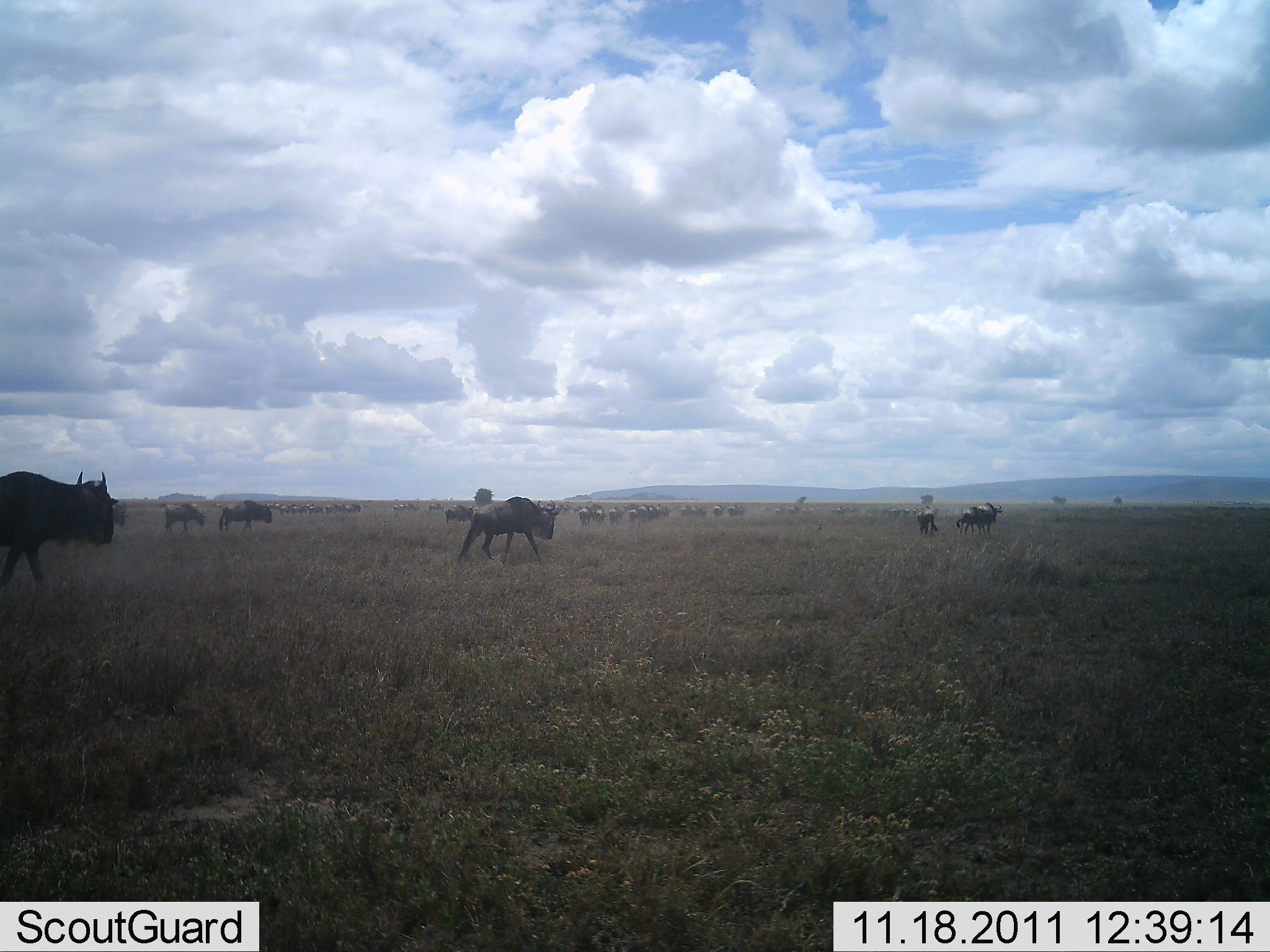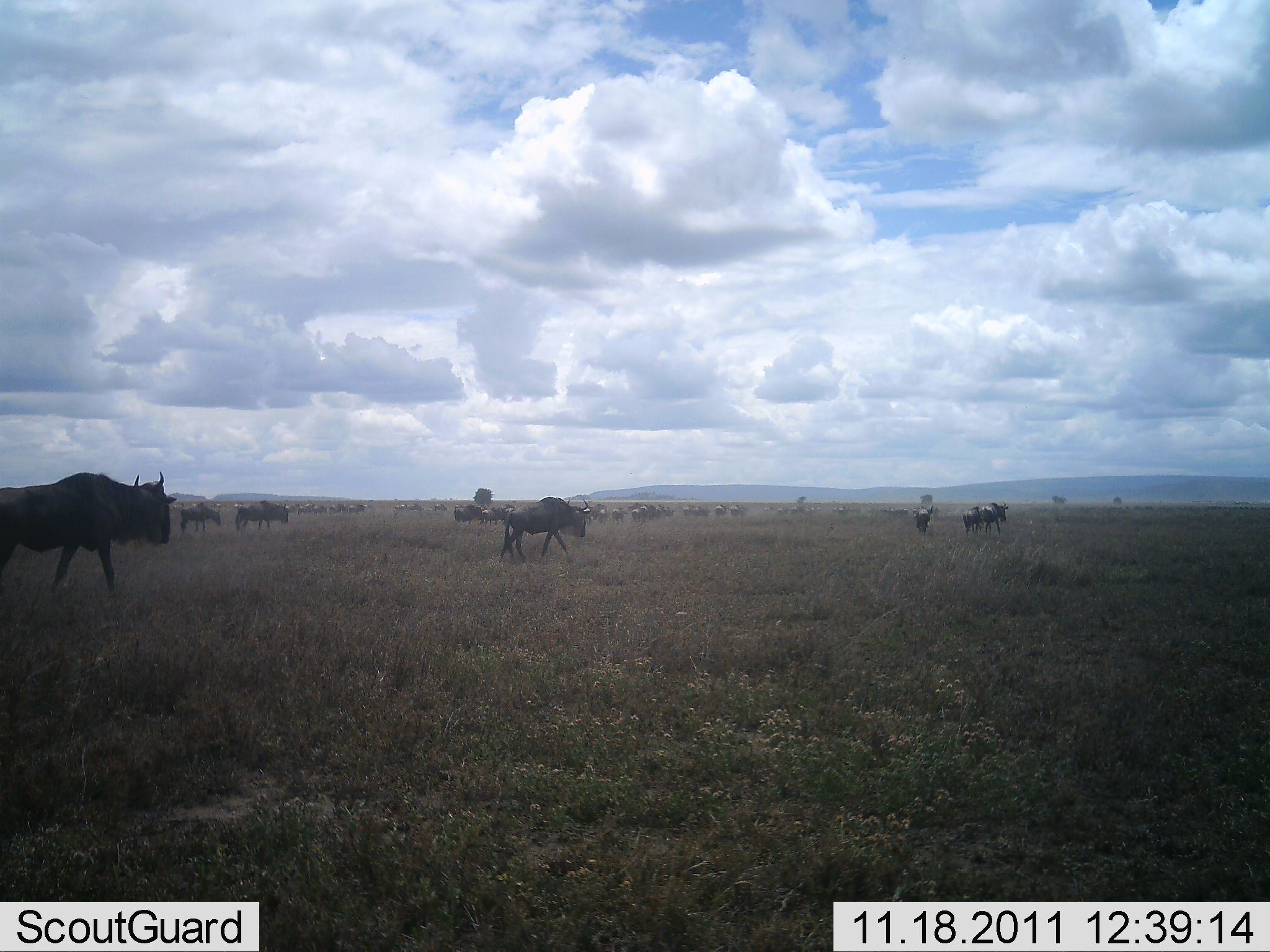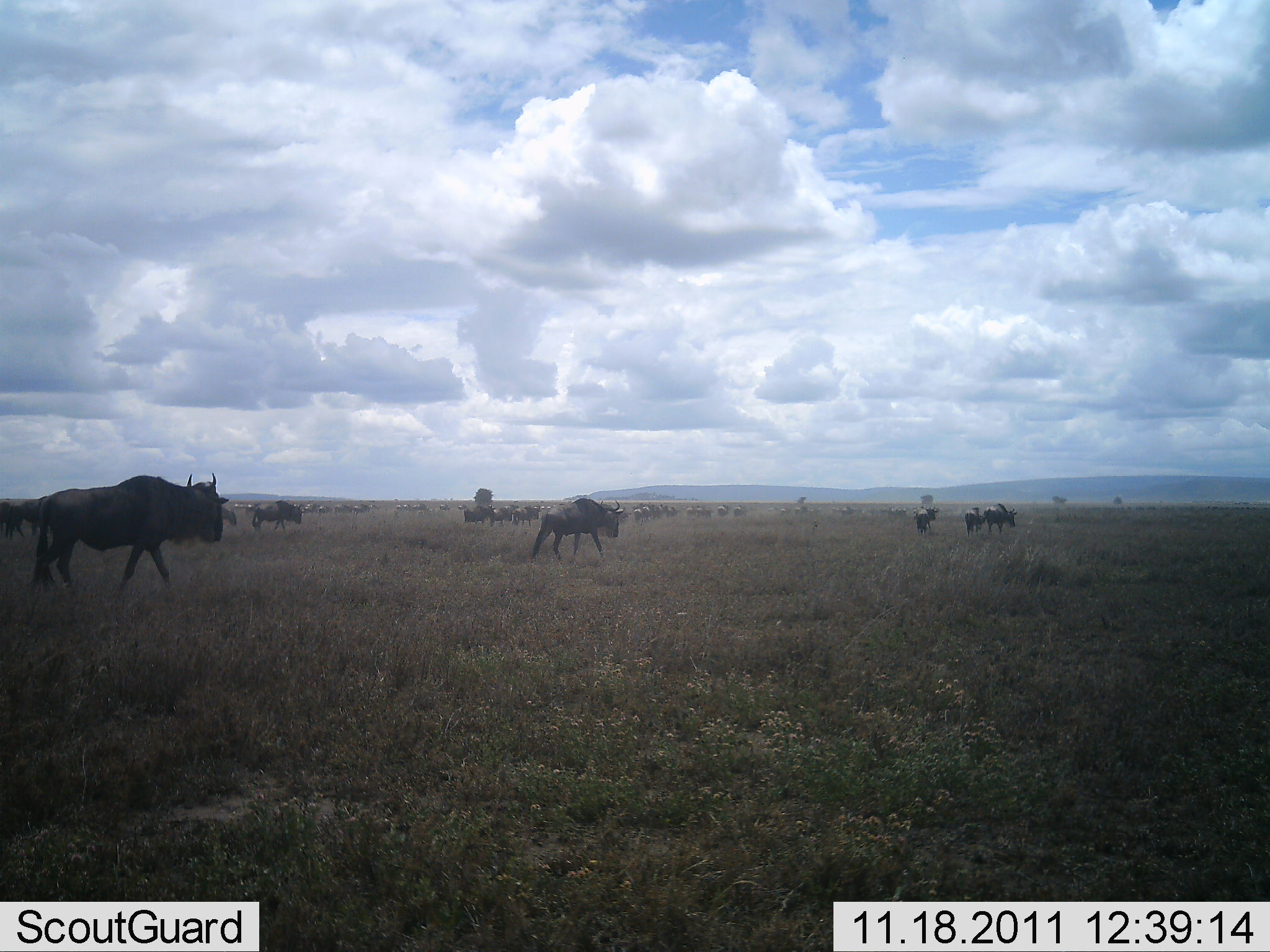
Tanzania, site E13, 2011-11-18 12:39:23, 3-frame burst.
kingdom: Animalia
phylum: Chordata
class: Mammalia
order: Artiodactyla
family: Bovidae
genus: Connochaetes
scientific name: Connochaetes taurinus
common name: blue wildebeest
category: wildebeest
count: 11-50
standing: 0%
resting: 0%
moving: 100%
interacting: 8%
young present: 0%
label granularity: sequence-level